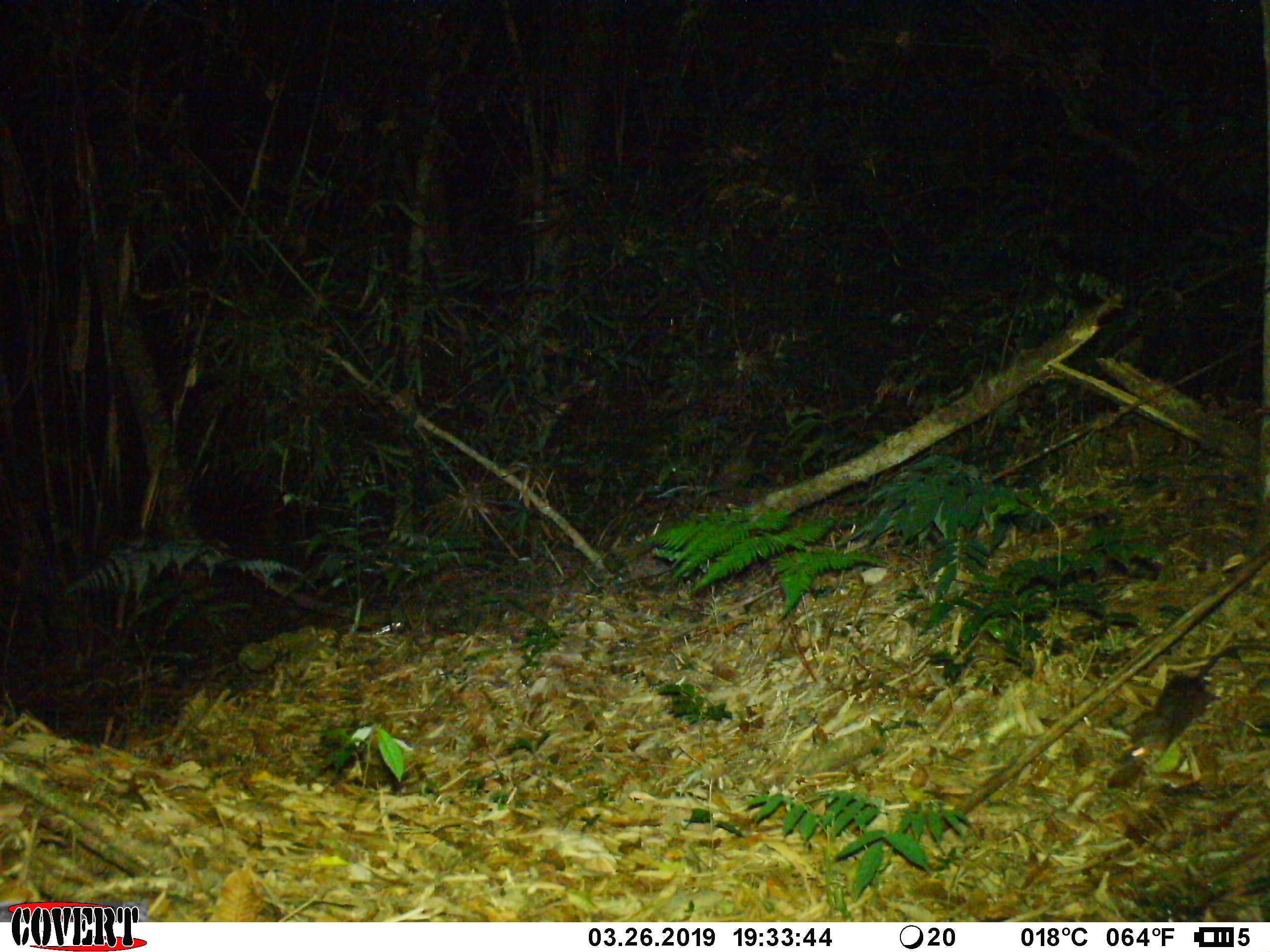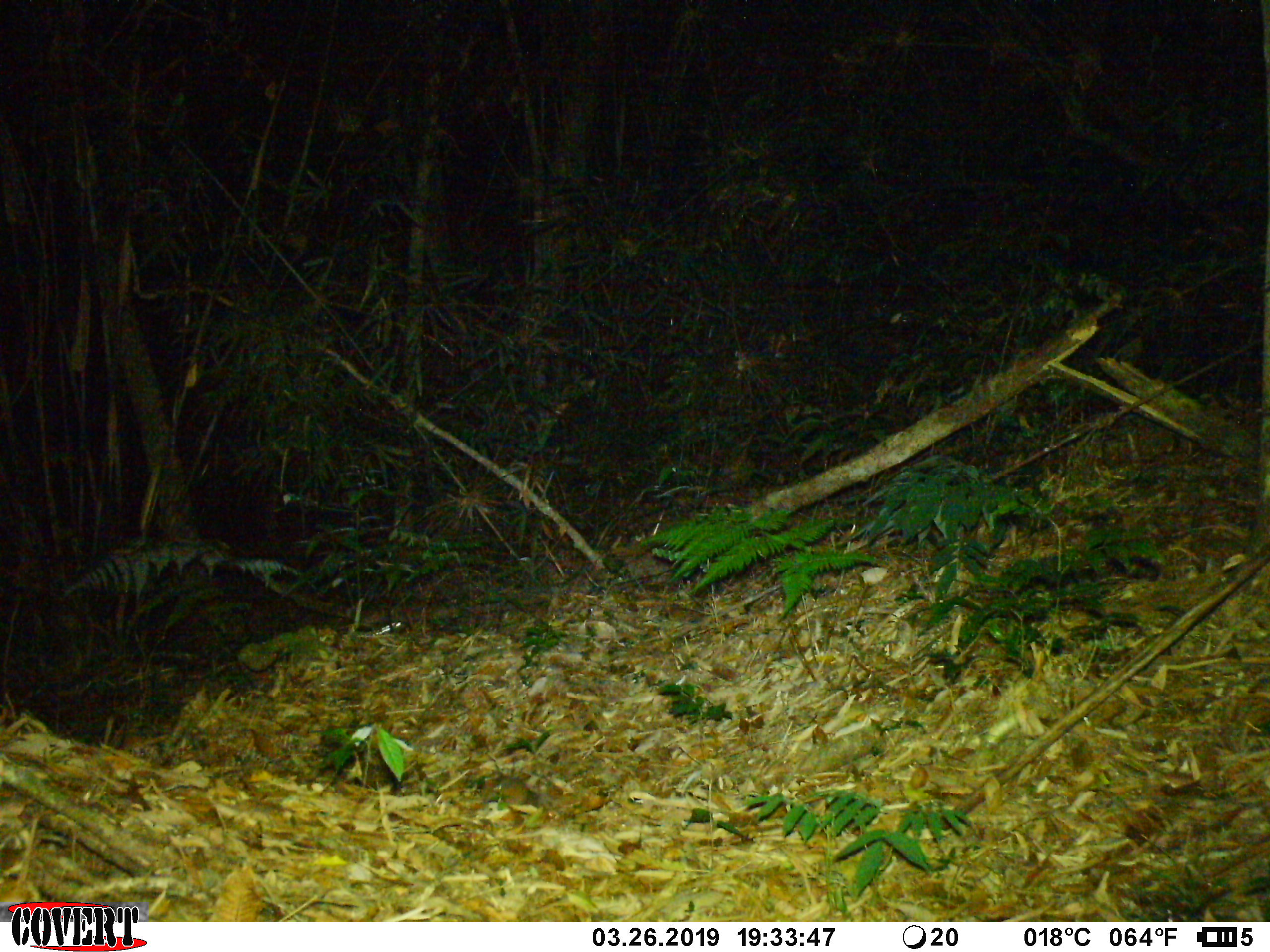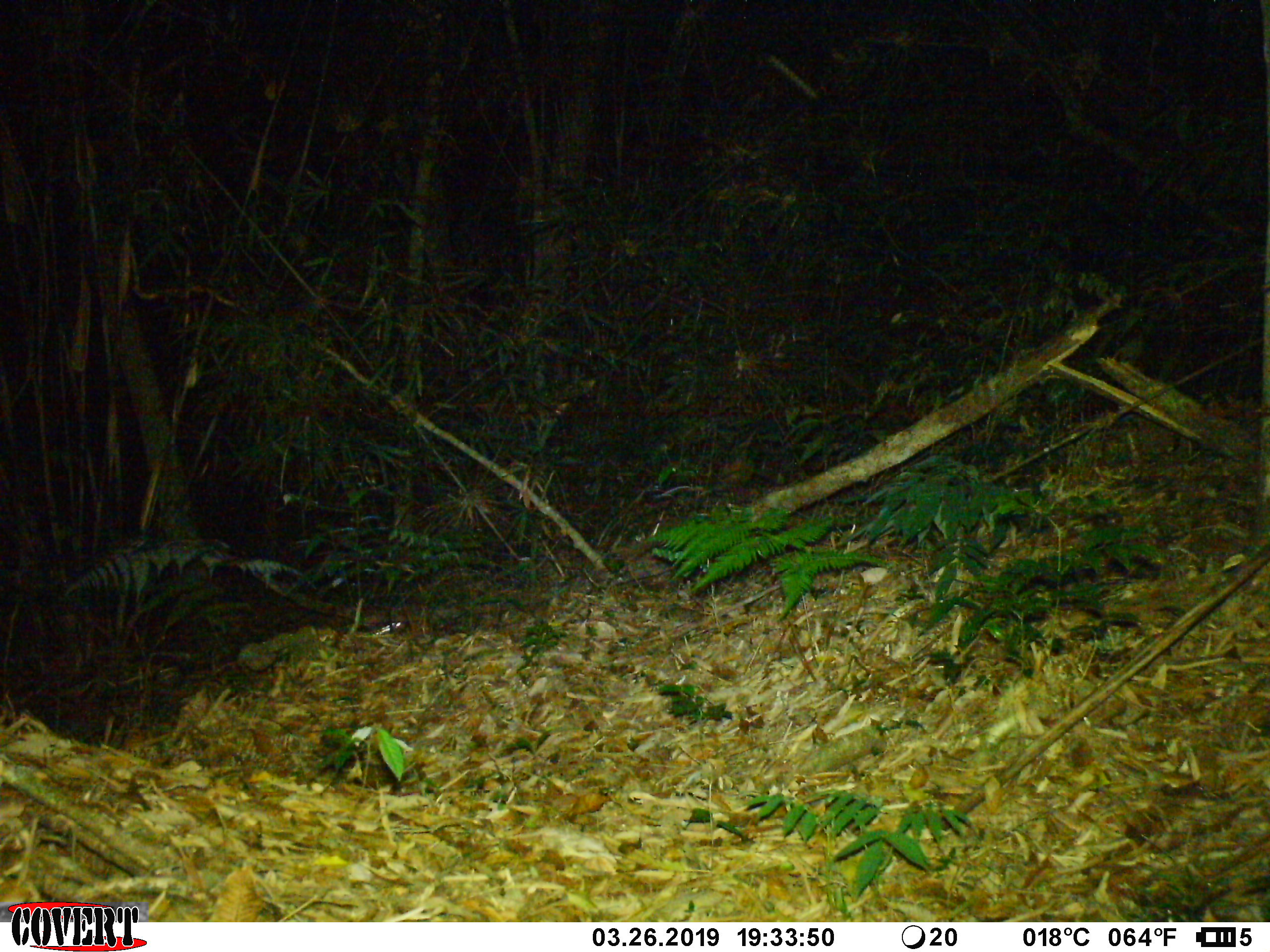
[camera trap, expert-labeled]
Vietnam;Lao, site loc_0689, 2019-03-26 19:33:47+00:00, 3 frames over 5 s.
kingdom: Animalia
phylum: Chordata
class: Mammalia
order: Rodentia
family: Muridae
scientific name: Muridae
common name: old-world mice and rats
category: unidentified murid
Unidentified murid (old-world mice and rats) (Muridae). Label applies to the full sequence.